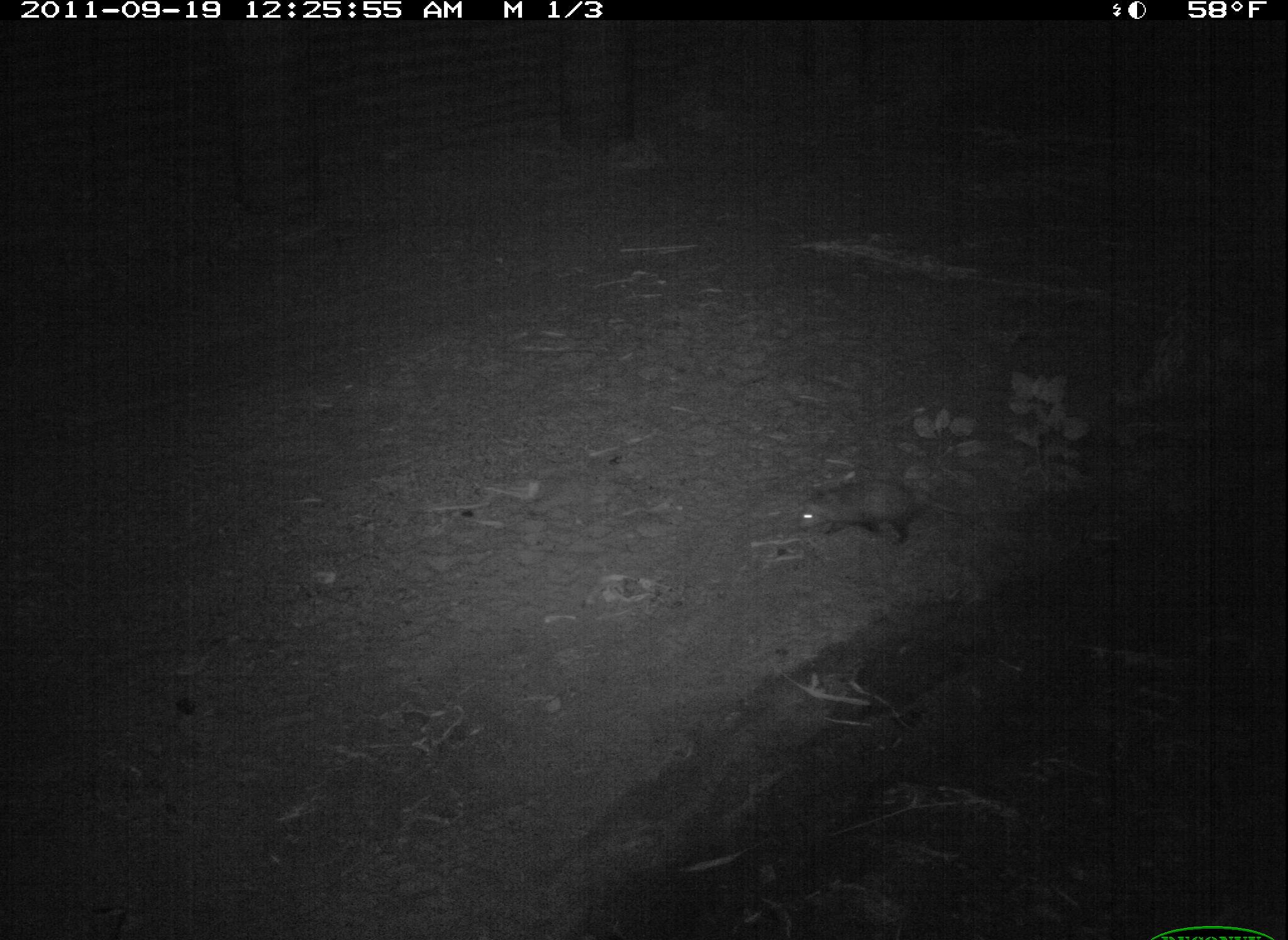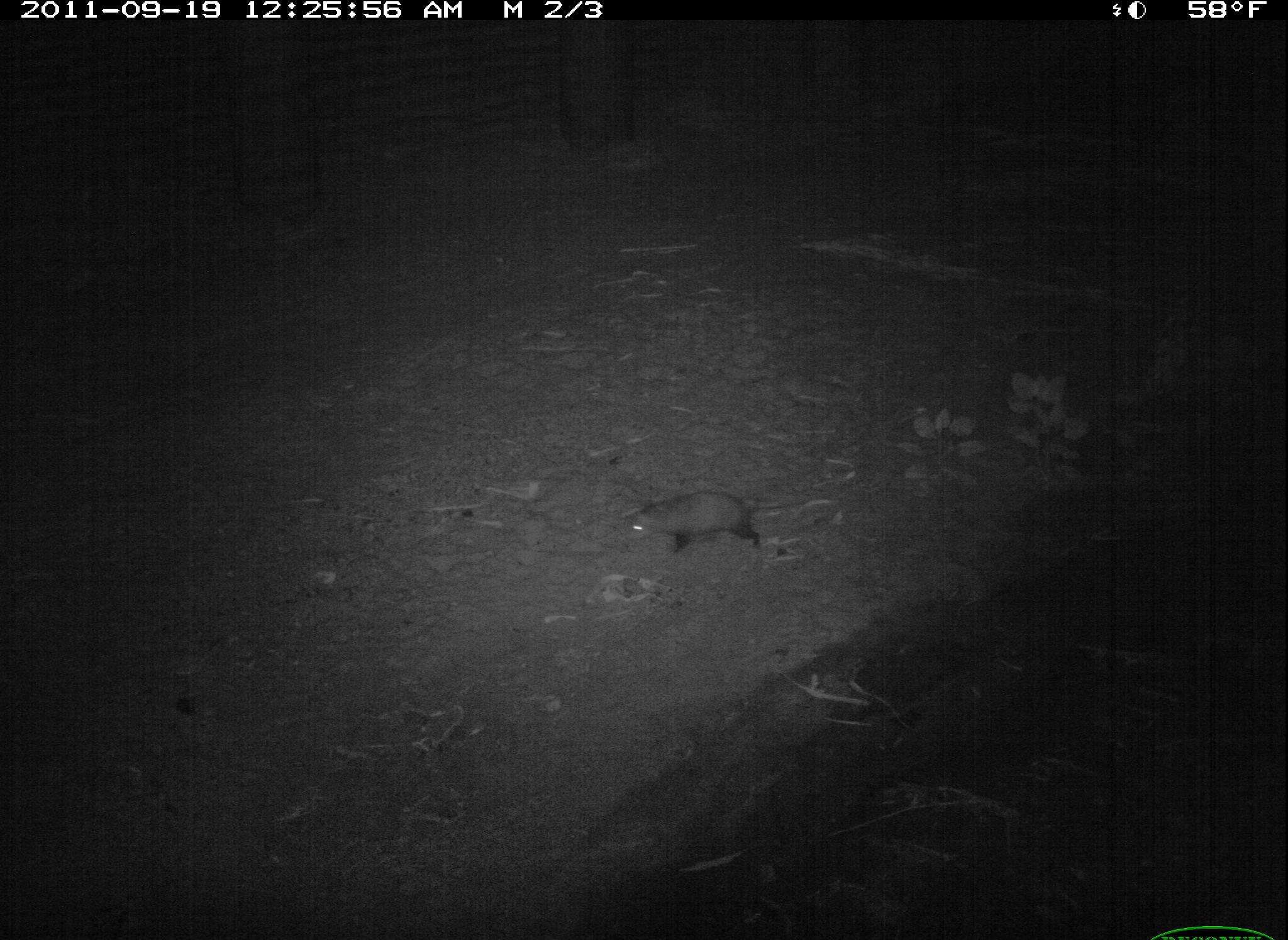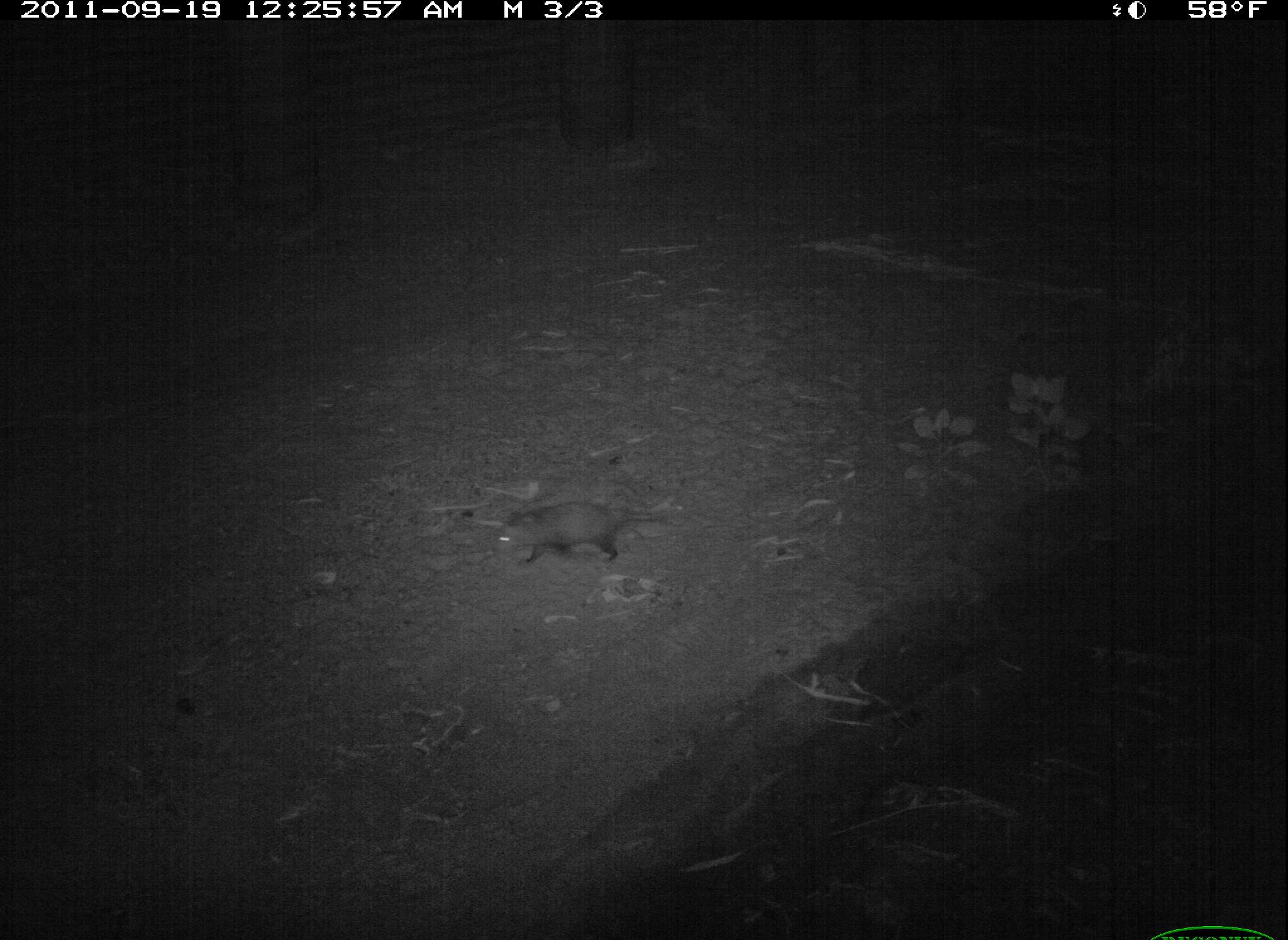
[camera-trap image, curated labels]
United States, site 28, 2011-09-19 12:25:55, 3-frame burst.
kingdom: Animalia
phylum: Chordata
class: Mammalia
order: Didelphimorphia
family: Didelphidae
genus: Didelphis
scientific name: Didelphis virginiana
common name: virginia opossum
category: opossum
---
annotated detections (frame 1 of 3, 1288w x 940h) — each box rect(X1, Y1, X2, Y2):
opossum: rect(760, 461, 964, 562)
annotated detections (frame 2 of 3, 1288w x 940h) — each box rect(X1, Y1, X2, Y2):
opossum: rect(610, 485, 833, 558)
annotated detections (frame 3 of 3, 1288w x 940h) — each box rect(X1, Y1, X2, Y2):
opossum: rect(486, 498, 678, 572)